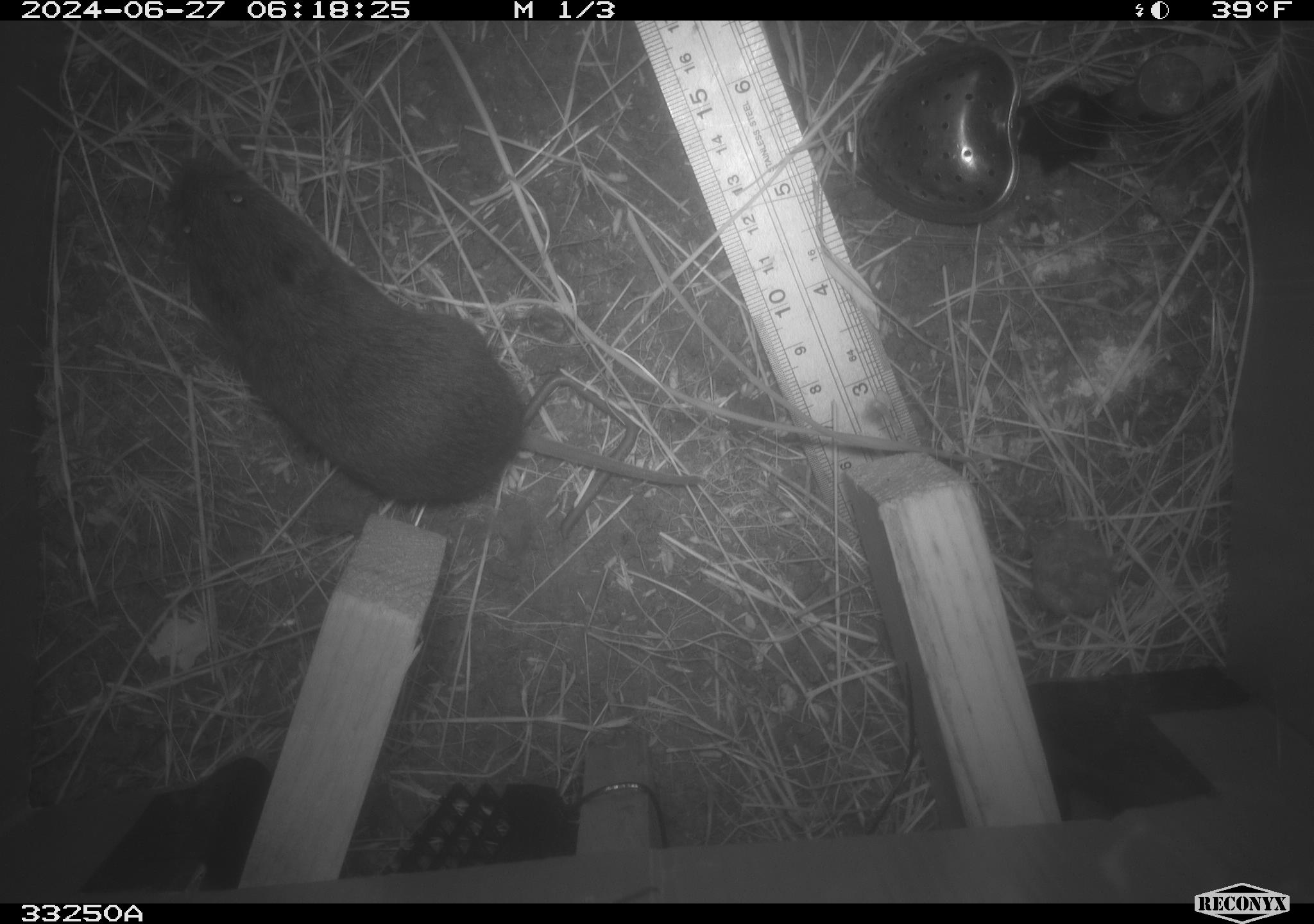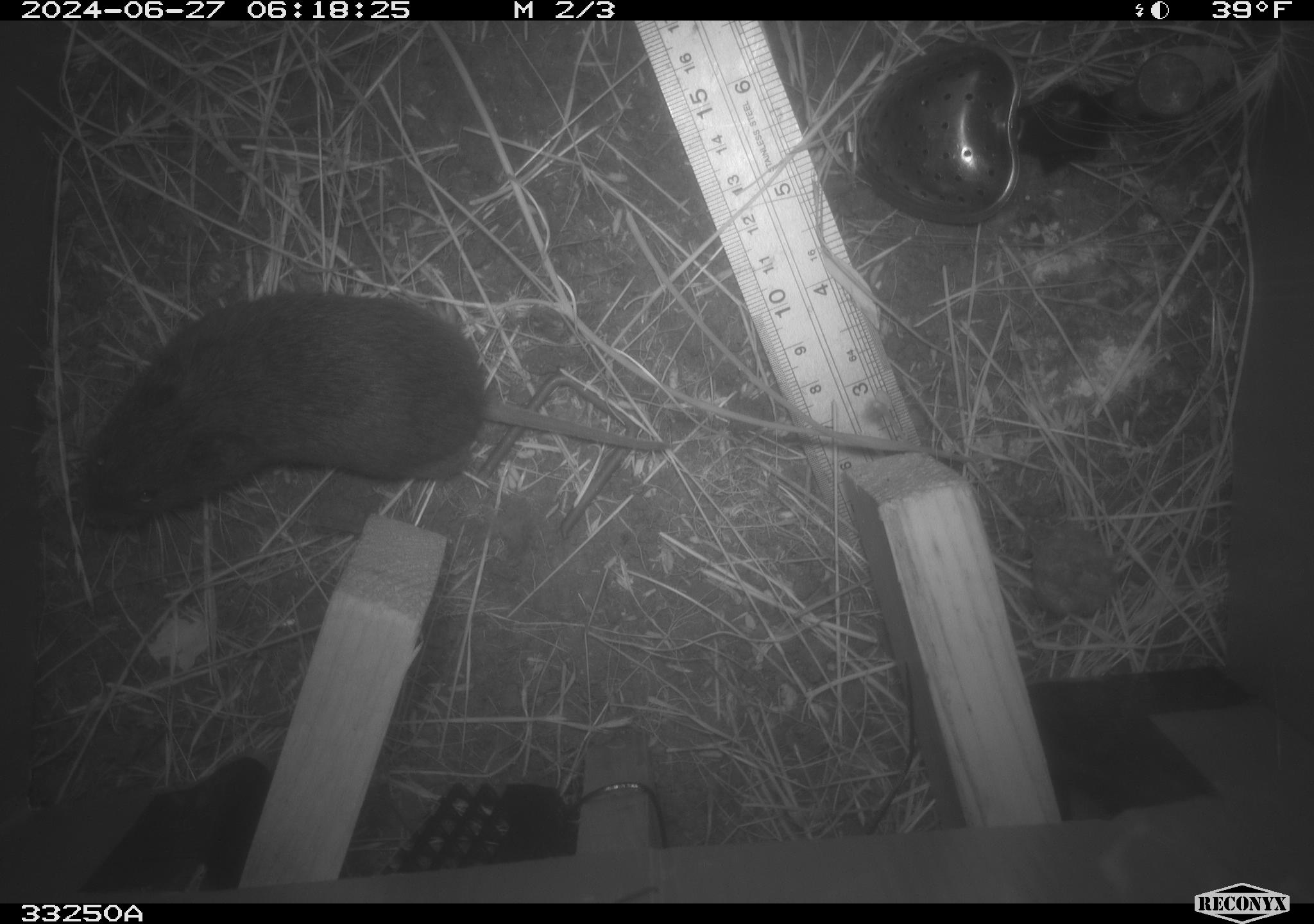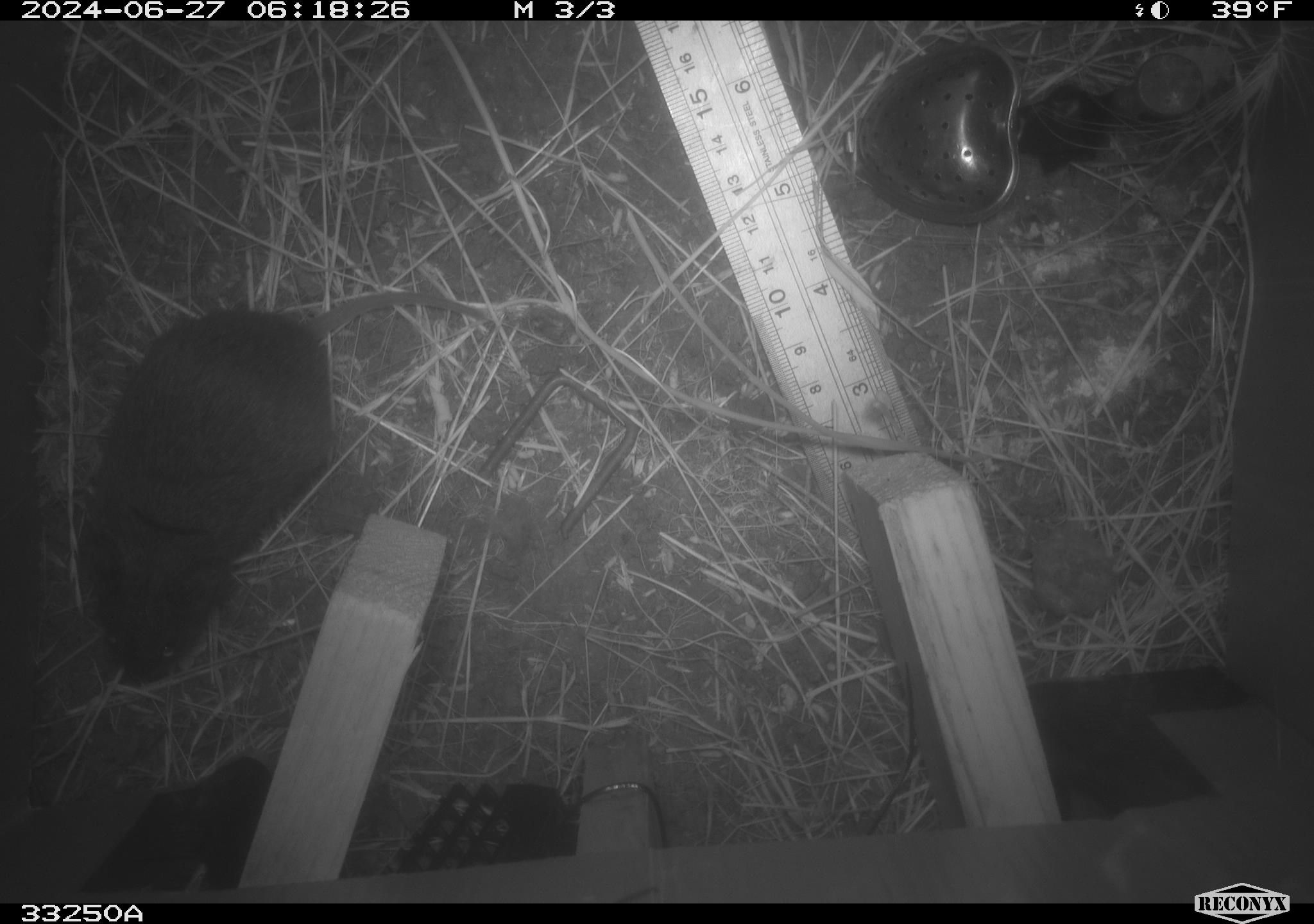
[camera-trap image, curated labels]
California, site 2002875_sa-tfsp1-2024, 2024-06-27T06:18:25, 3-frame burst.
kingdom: Animalia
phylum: Chordata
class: Mammalia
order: Rodentia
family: Cricetidae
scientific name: Arvicolinae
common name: voles, lemmings, and muskrats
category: arvicolinae subfamily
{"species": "arvicolinae subfamily (voles, lemmings, and muskrats) (Arvicolinae)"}